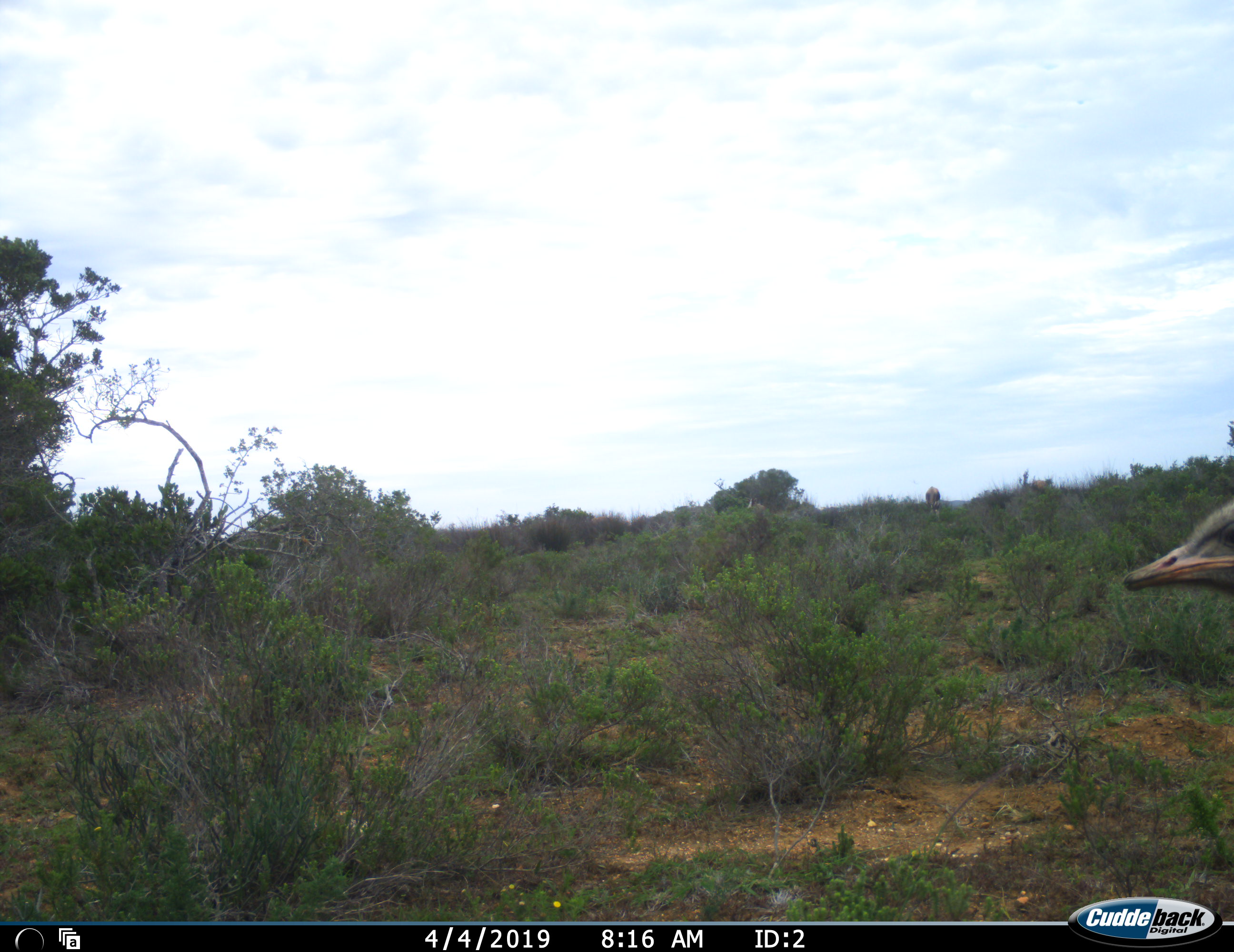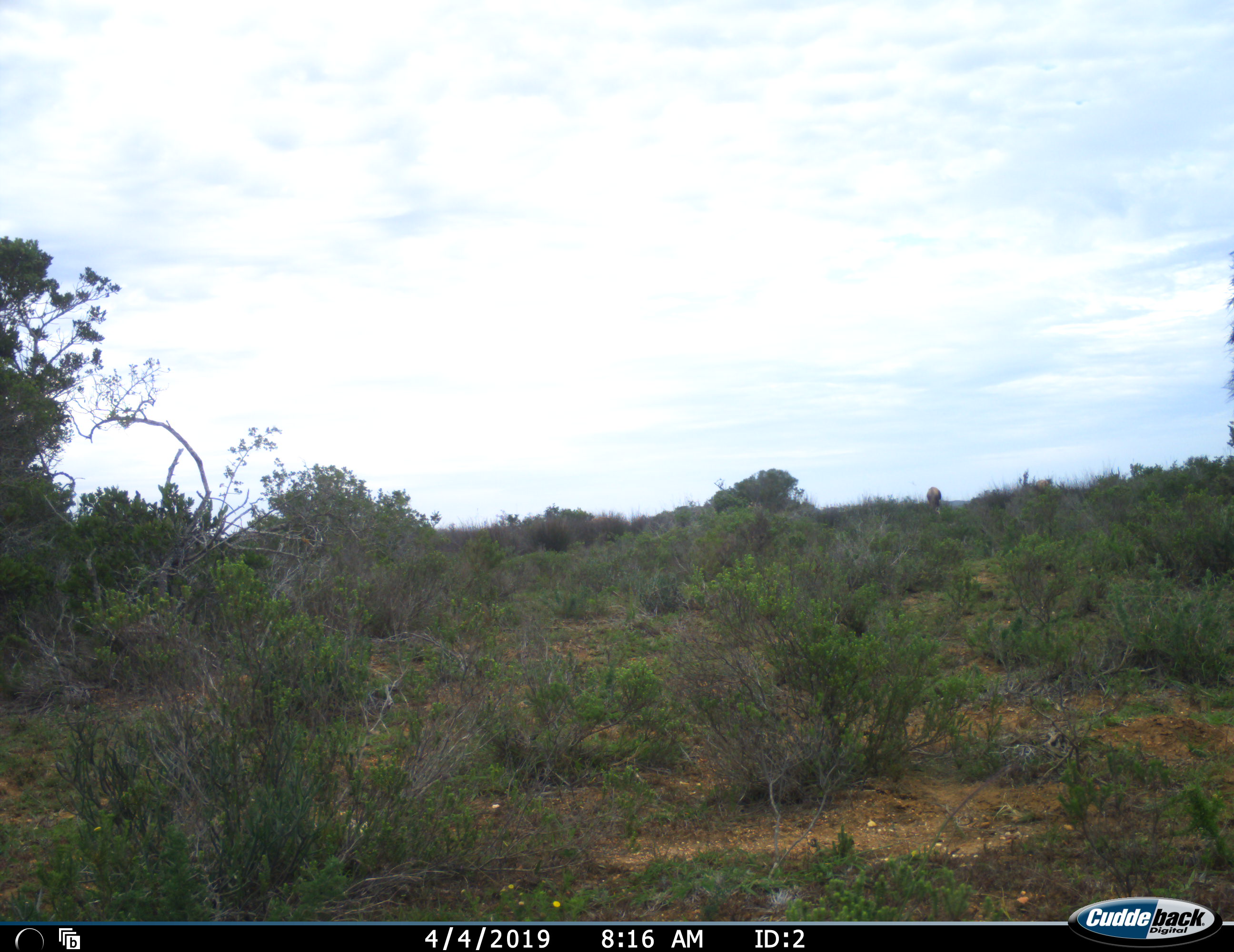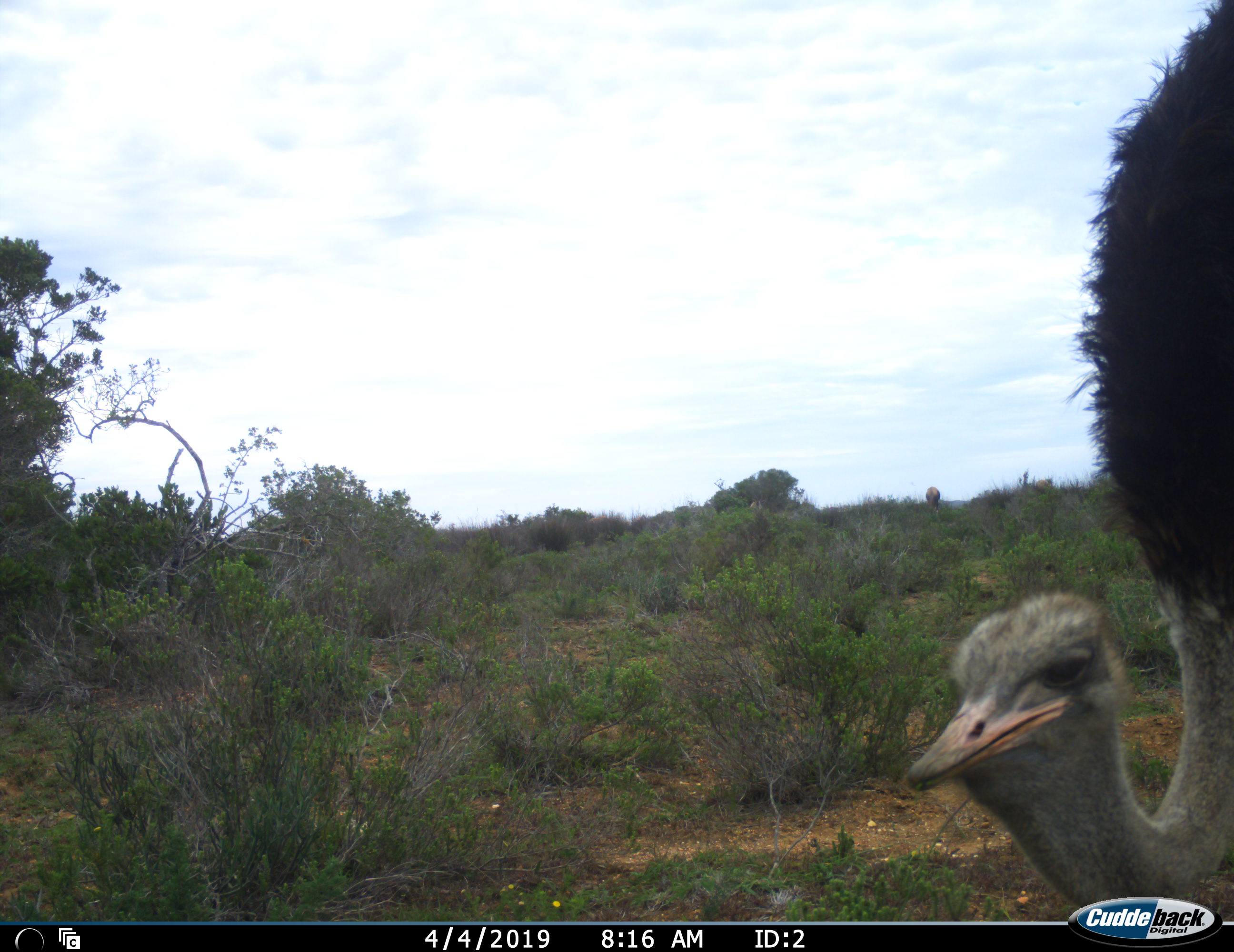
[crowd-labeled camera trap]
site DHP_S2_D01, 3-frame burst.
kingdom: Animalia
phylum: Chordata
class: Aves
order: Struthioniformes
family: Struthionidae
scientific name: Struthionidae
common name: ostrich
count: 1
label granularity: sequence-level